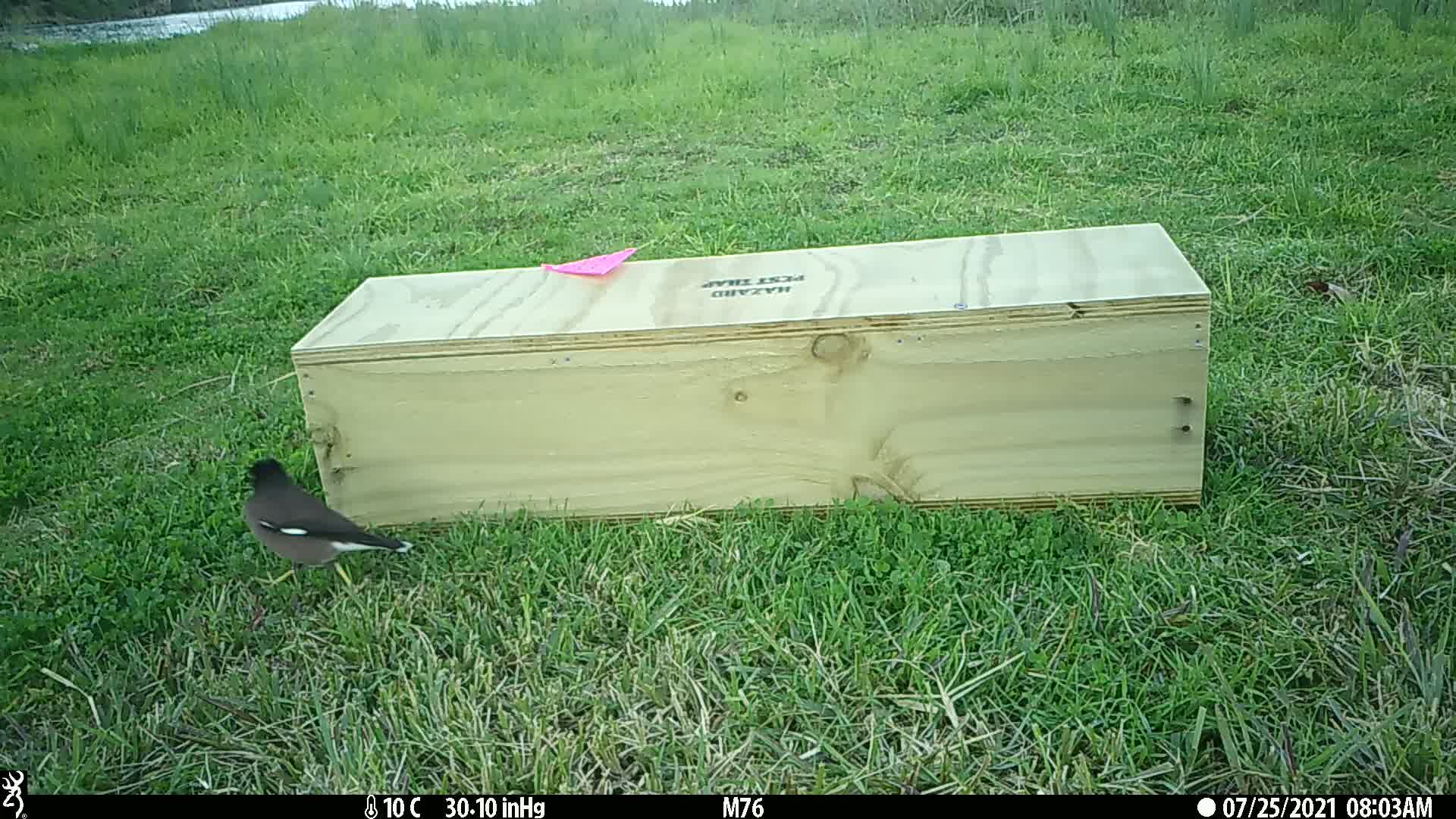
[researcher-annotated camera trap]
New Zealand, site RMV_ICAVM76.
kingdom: Animalia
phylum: Chordata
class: Aves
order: Passeriformes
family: Sturnidae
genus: Acridotheres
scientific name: Acridotheres tristis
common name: common myna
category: myna